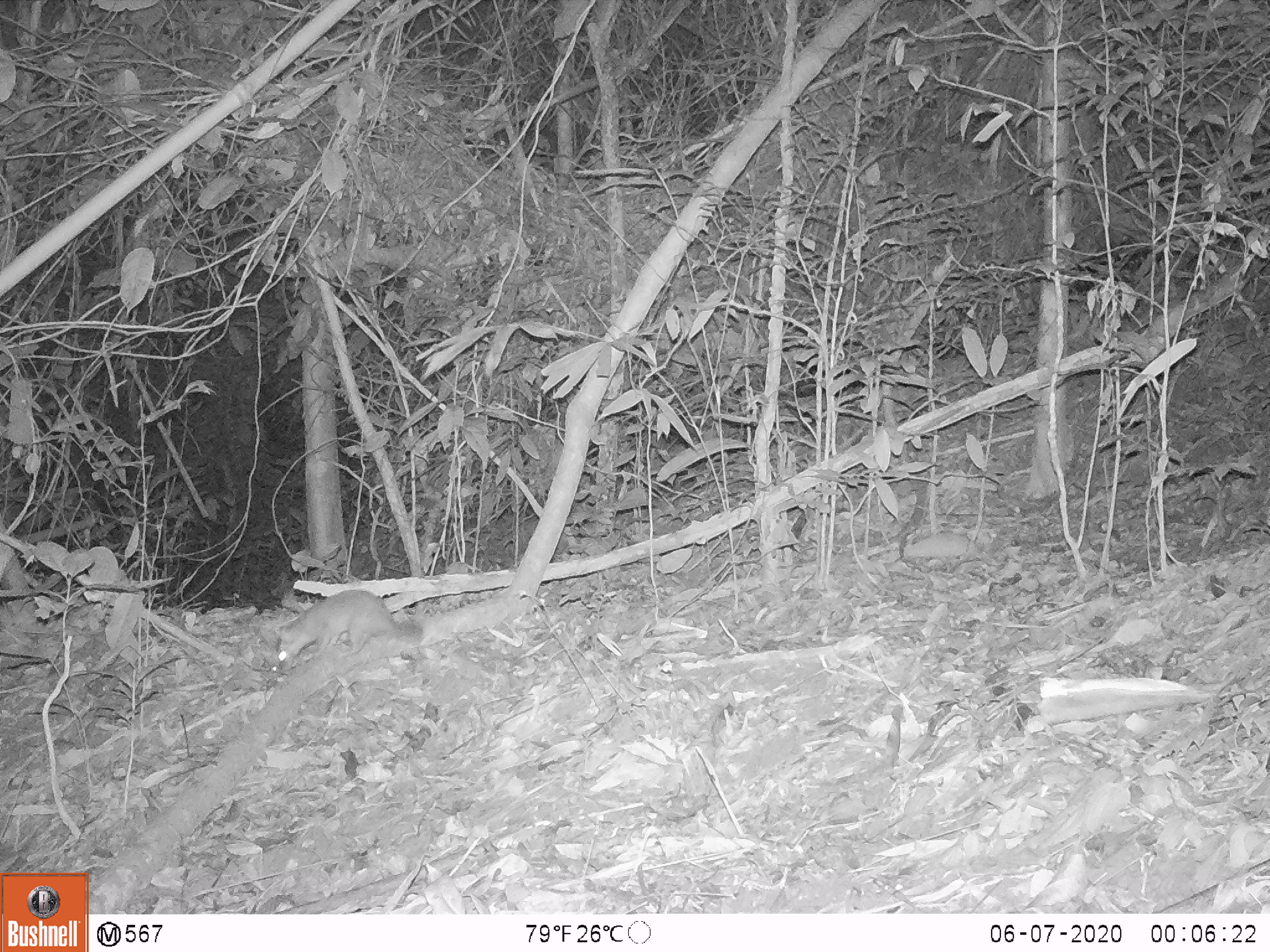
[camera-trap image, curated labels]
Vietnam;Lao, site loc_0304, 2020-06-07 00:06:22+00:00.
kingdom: Animalia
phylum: Chordata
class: Mammalia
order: Carnivora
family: Mustelidae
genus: Melogale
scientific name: Melogale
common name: ferret badger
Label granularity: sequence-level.